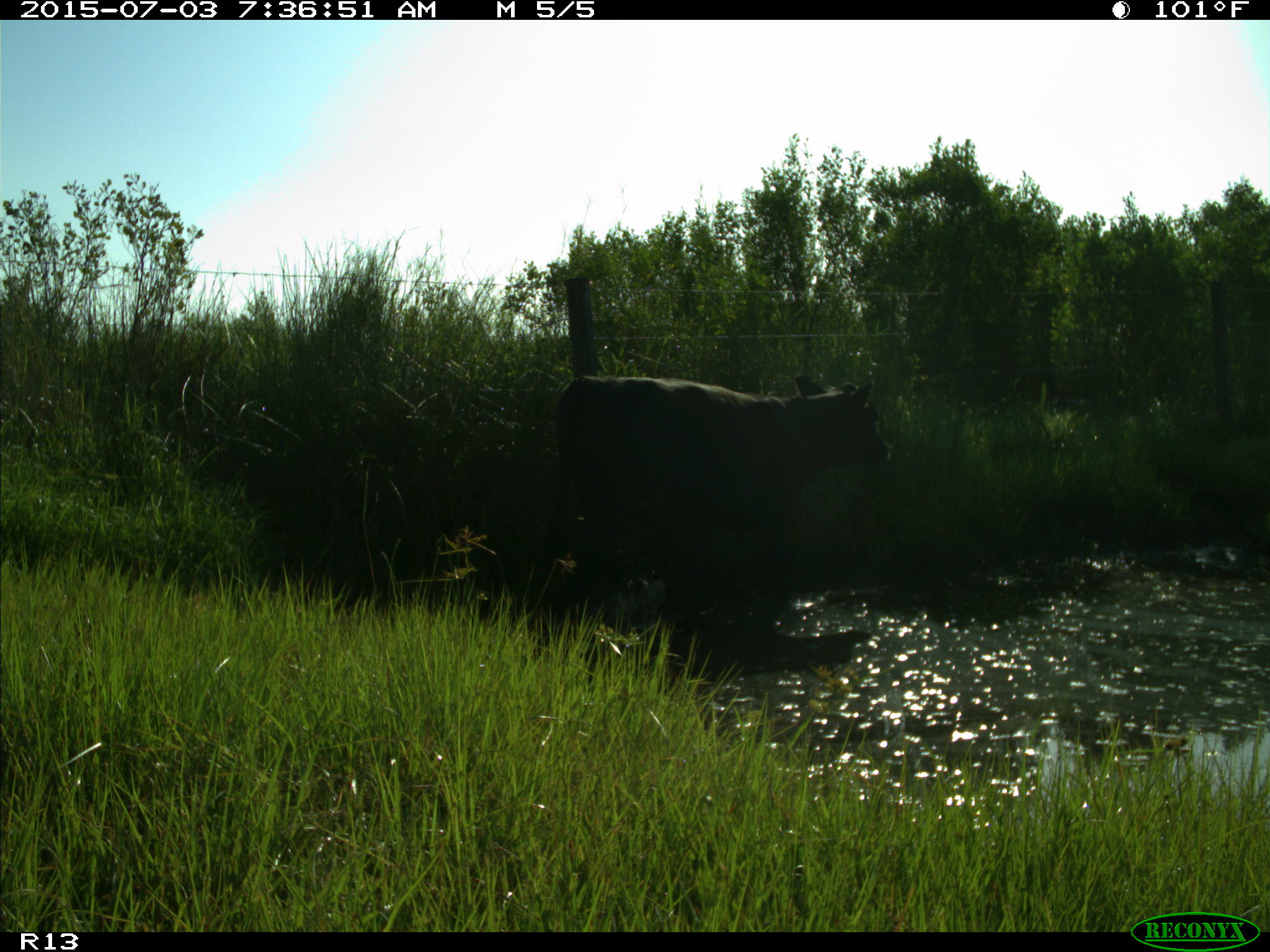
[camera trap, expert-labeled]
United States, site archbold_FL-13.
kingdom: Animalia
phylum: Chordata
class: Mammalia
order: Artiodactyla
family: Bovidae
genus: Bos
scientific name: Bos taurus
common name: domestic cow